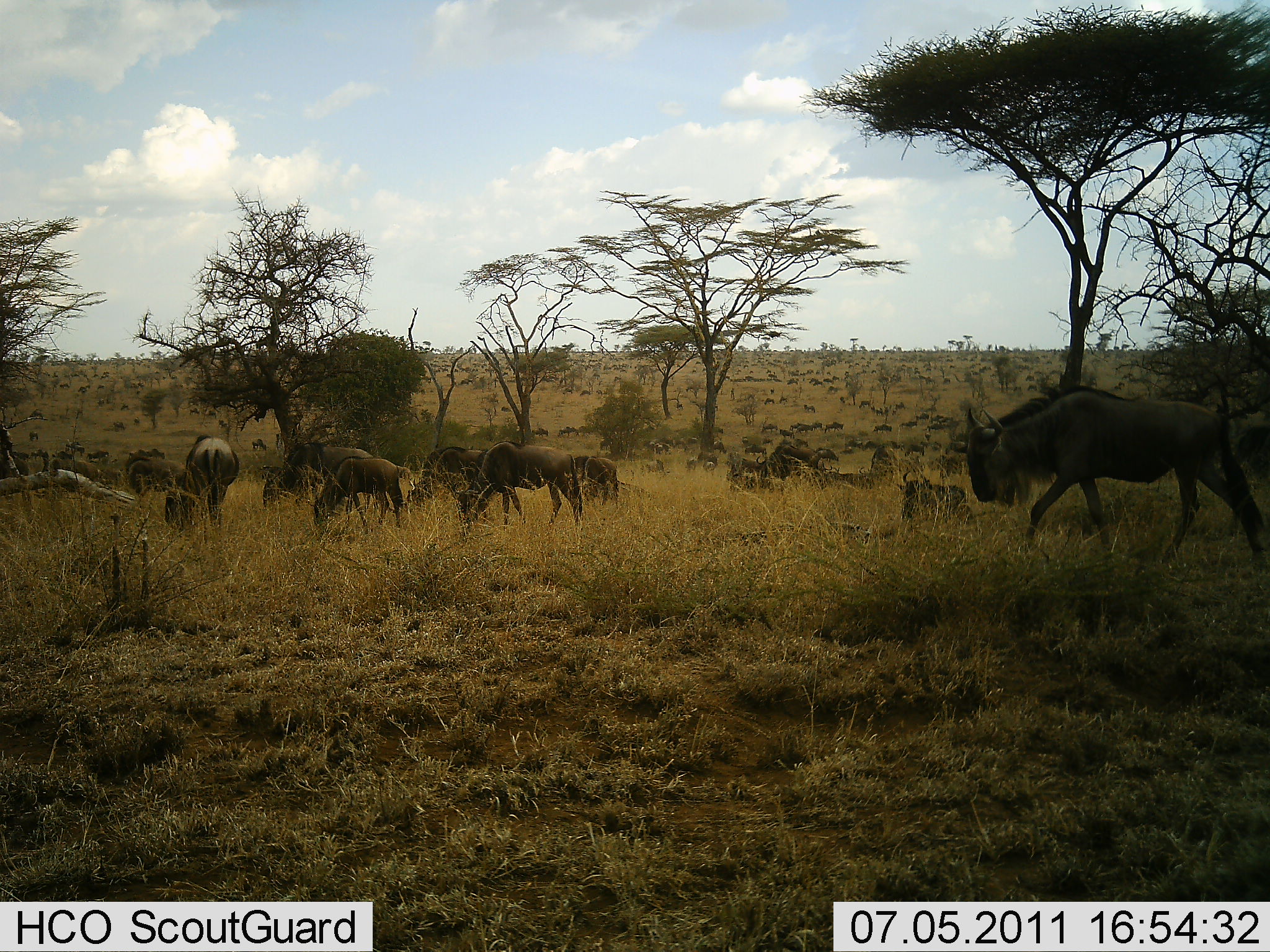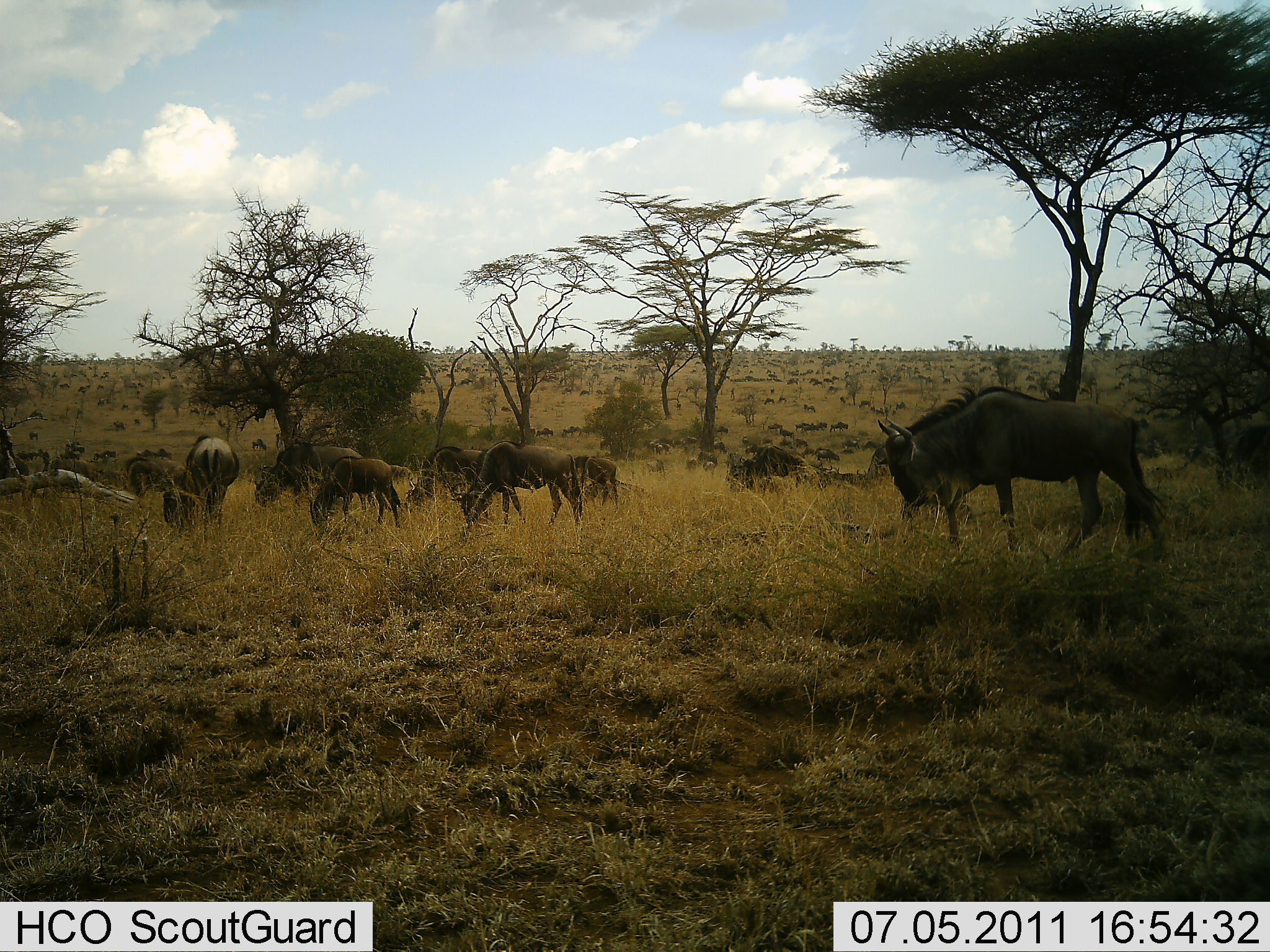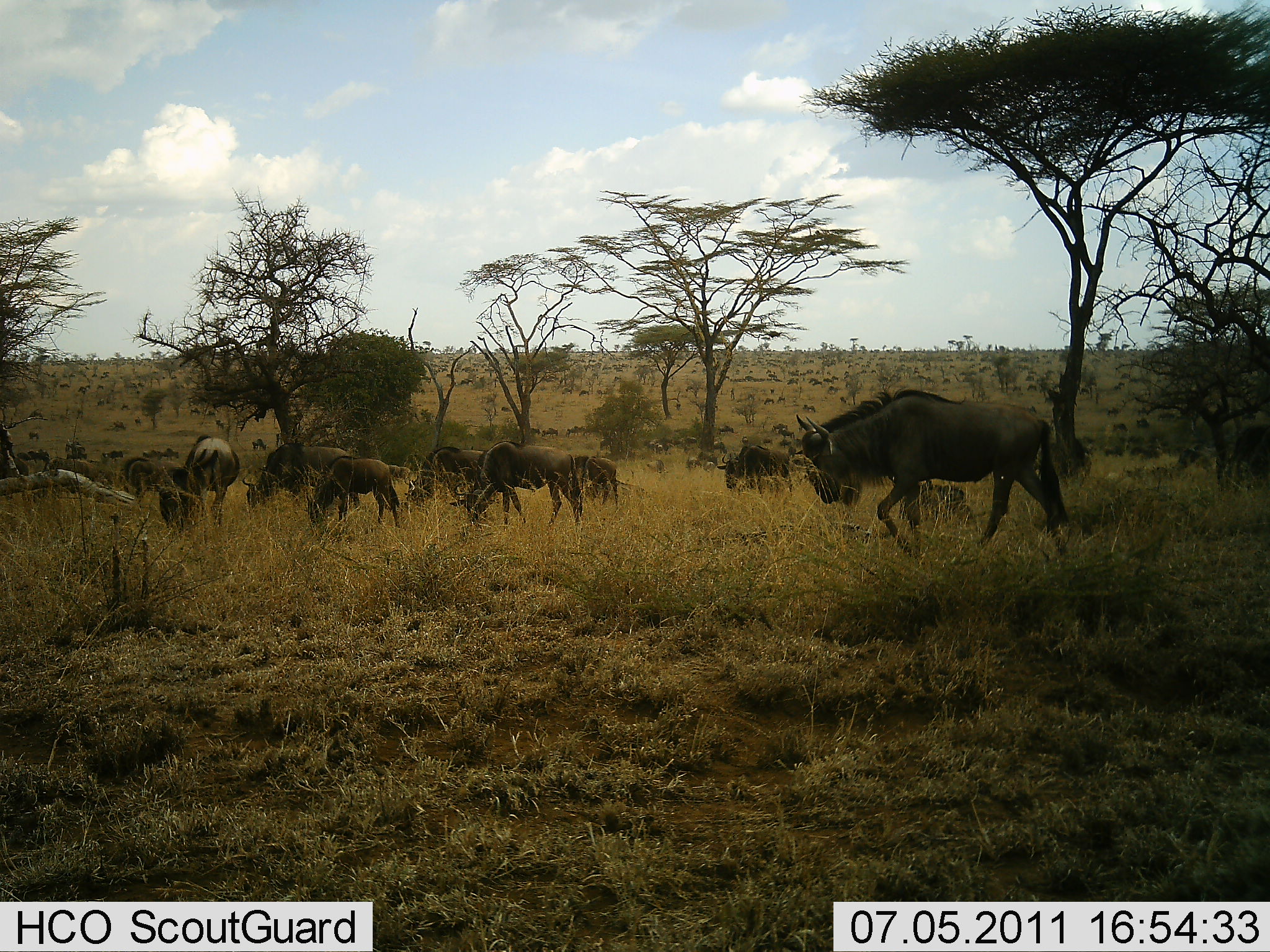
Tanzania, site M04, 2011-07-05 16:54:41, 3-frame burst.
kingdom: Animalia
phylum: Chordata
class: Mammalia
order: Artiodactyla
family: Bovidae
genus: Connochaetes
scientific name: Connochaetes taurinus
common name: blue wildebeest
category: wildebeest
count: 11-50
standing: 38%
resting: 15%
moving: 69%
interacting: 8%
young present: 0%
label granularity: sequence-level